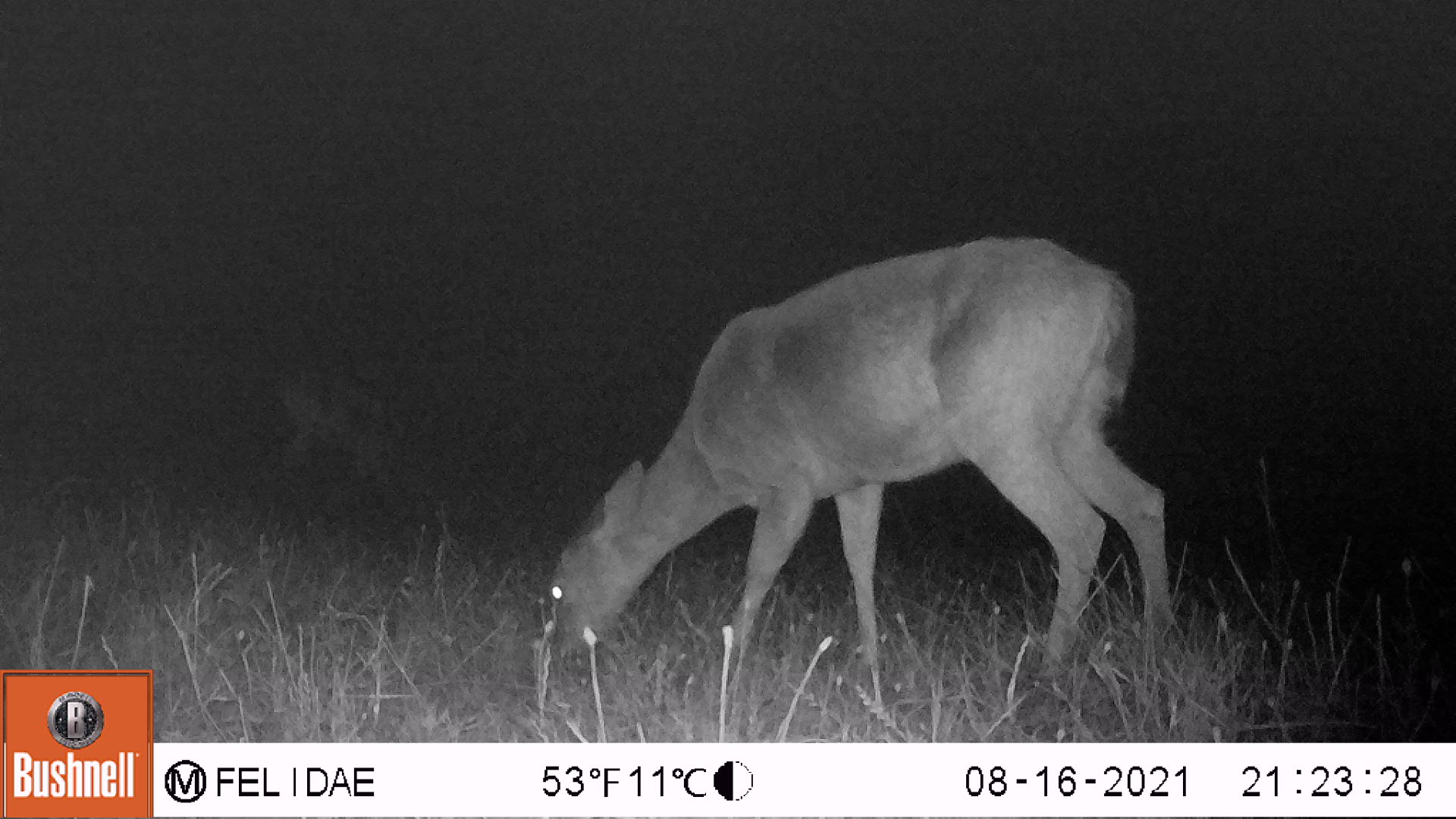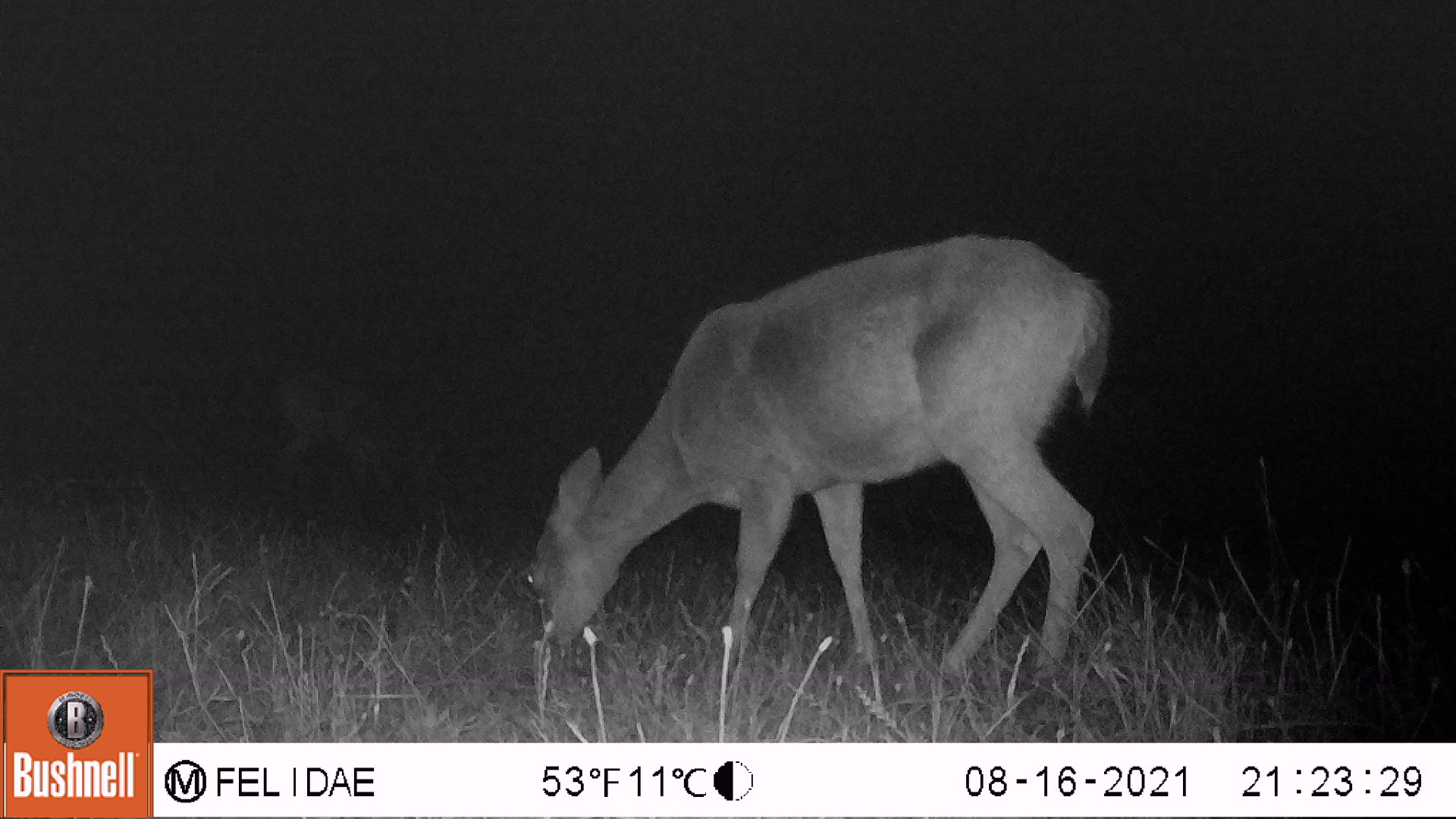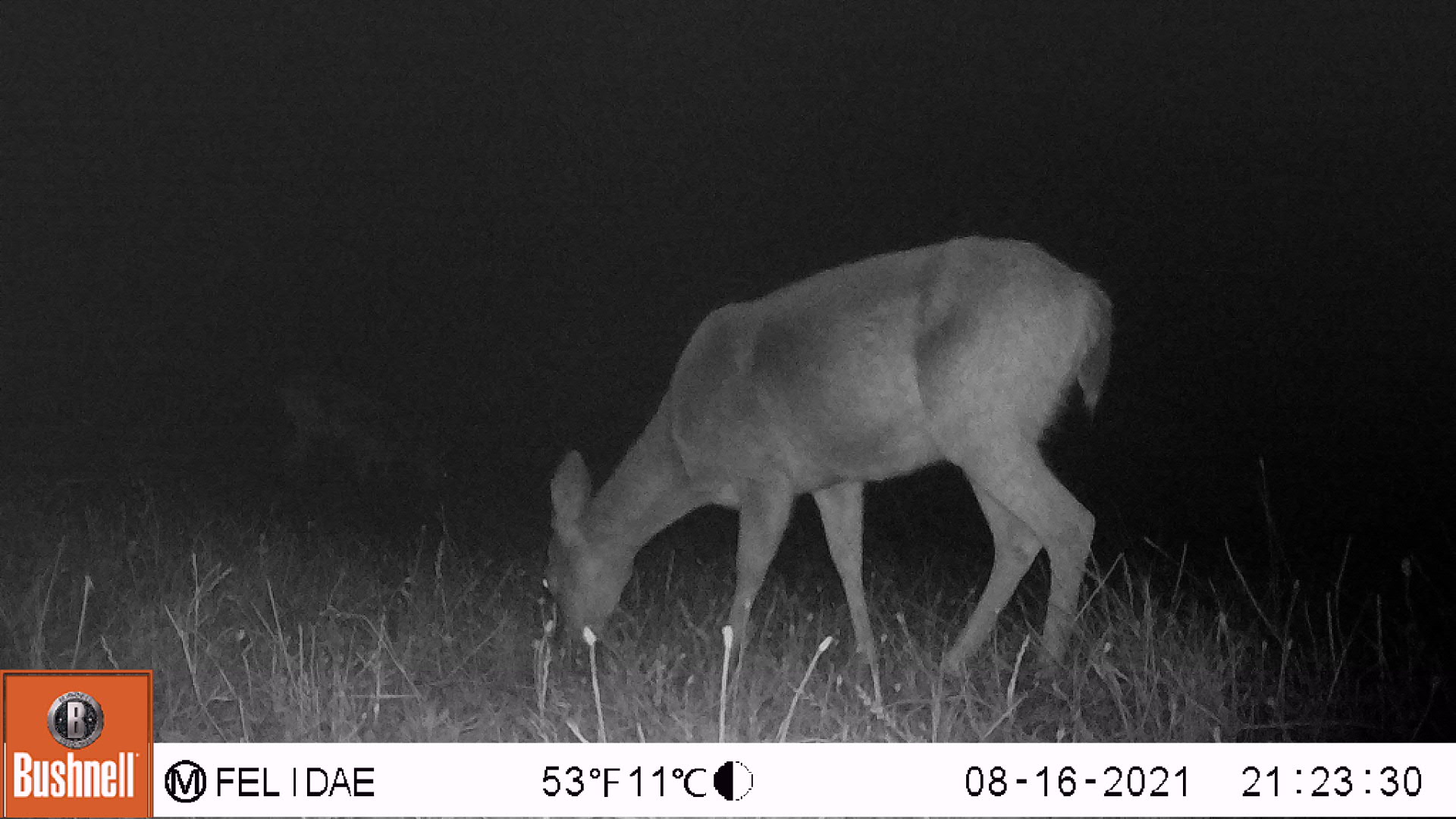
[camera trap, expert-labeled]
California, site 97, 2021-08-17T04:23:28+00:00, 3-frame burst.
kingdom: Animalia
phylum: Chordata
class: Mammalia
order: Artiodactyla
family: Cervidae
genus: Odocoileus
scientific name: Odocoileus hemionus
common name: mule deer